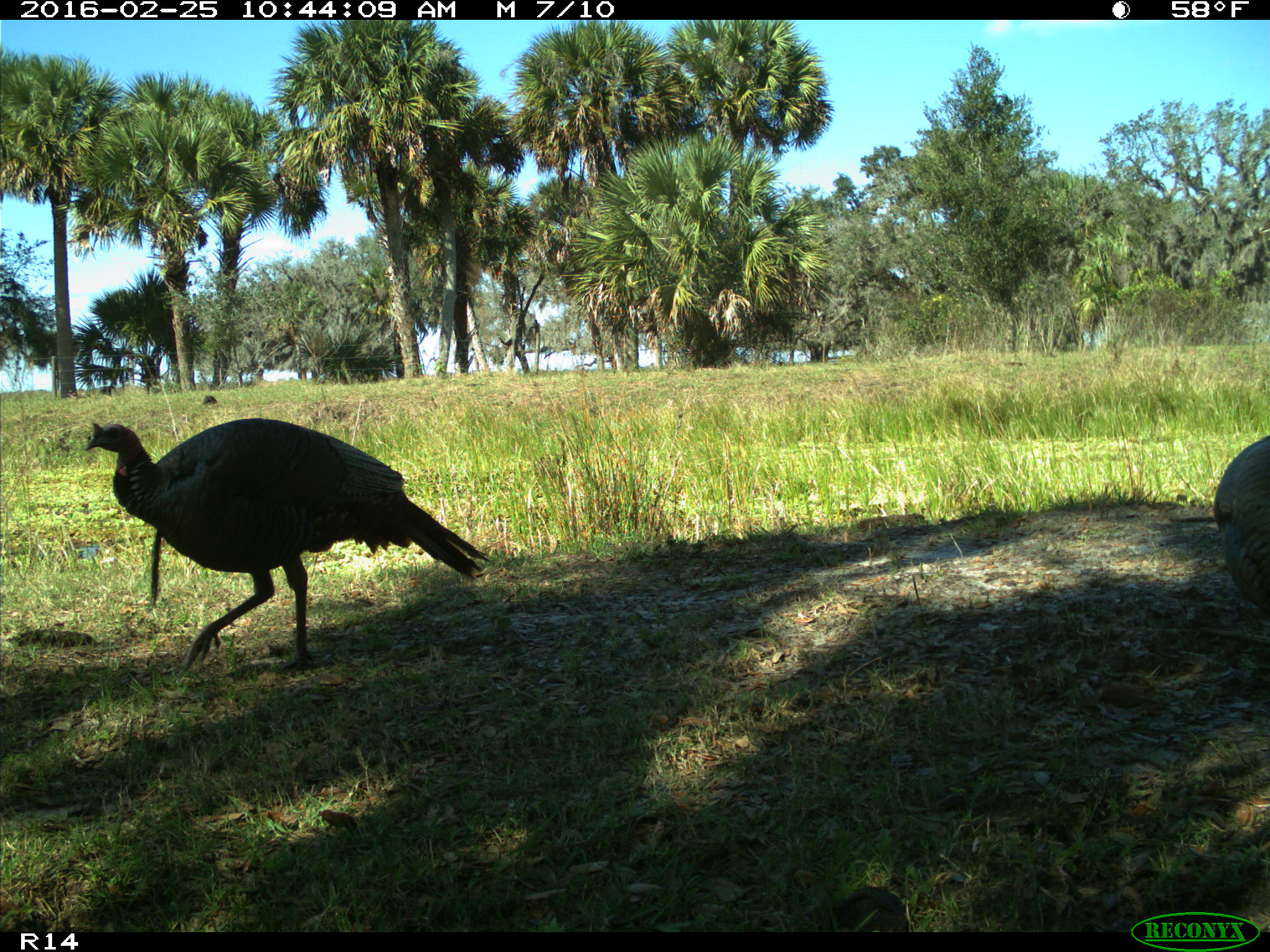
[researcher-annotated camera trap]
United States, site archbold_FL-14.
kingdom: Animalia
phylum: Chordata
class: Aves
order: Galliformes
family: Phasianidae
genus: Meleagris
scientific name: Meleagris gallopavo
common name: wild turkey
Meleagris gallopavo (wild turkey).